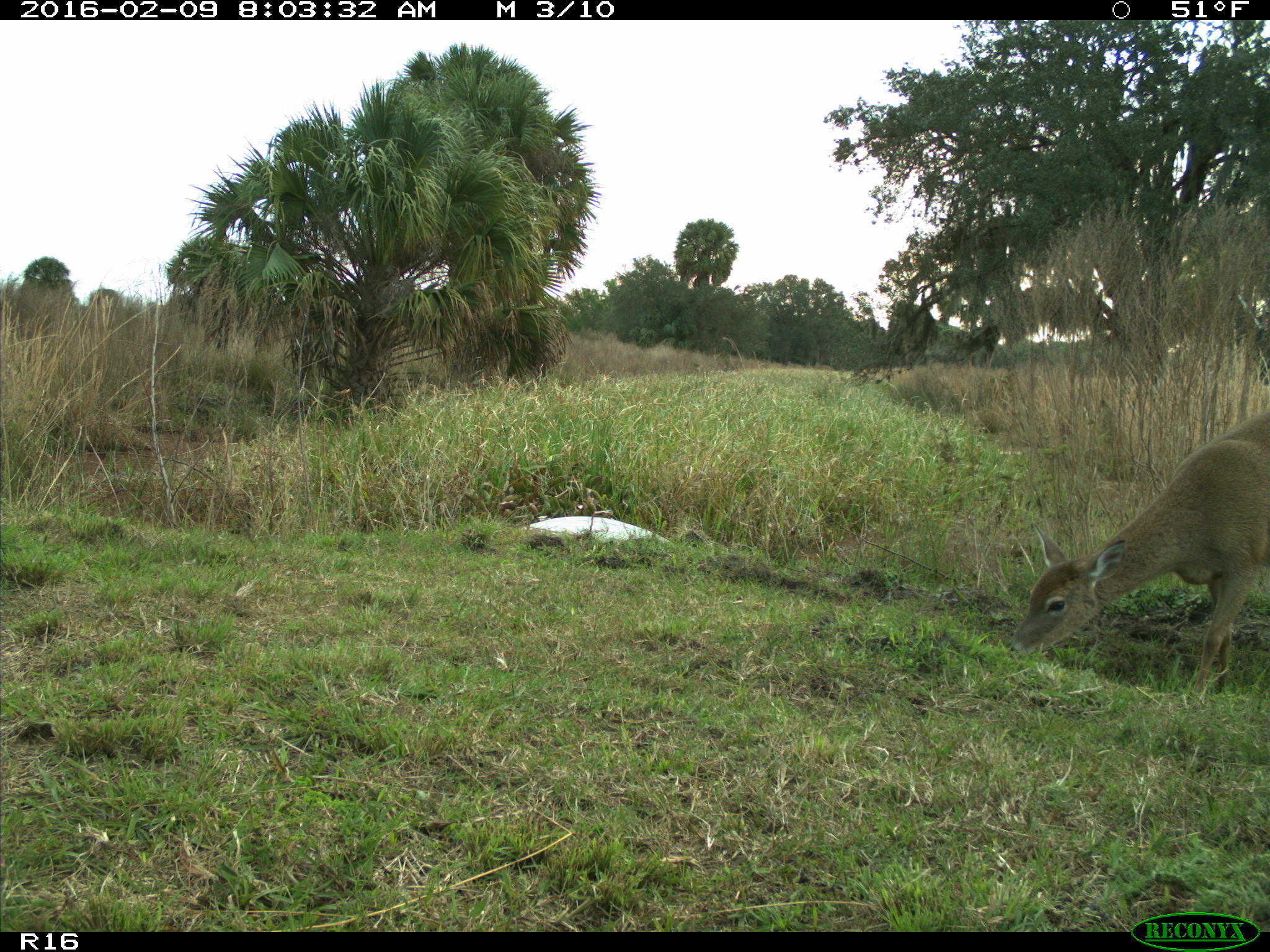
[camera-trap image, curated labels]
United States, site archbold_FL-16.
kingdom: Animalia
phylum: Chordata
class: Mammalia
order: Artiodactyla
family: Cervidae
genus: Odocoileus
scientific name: Odocoileus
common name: deer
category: unidentified deer